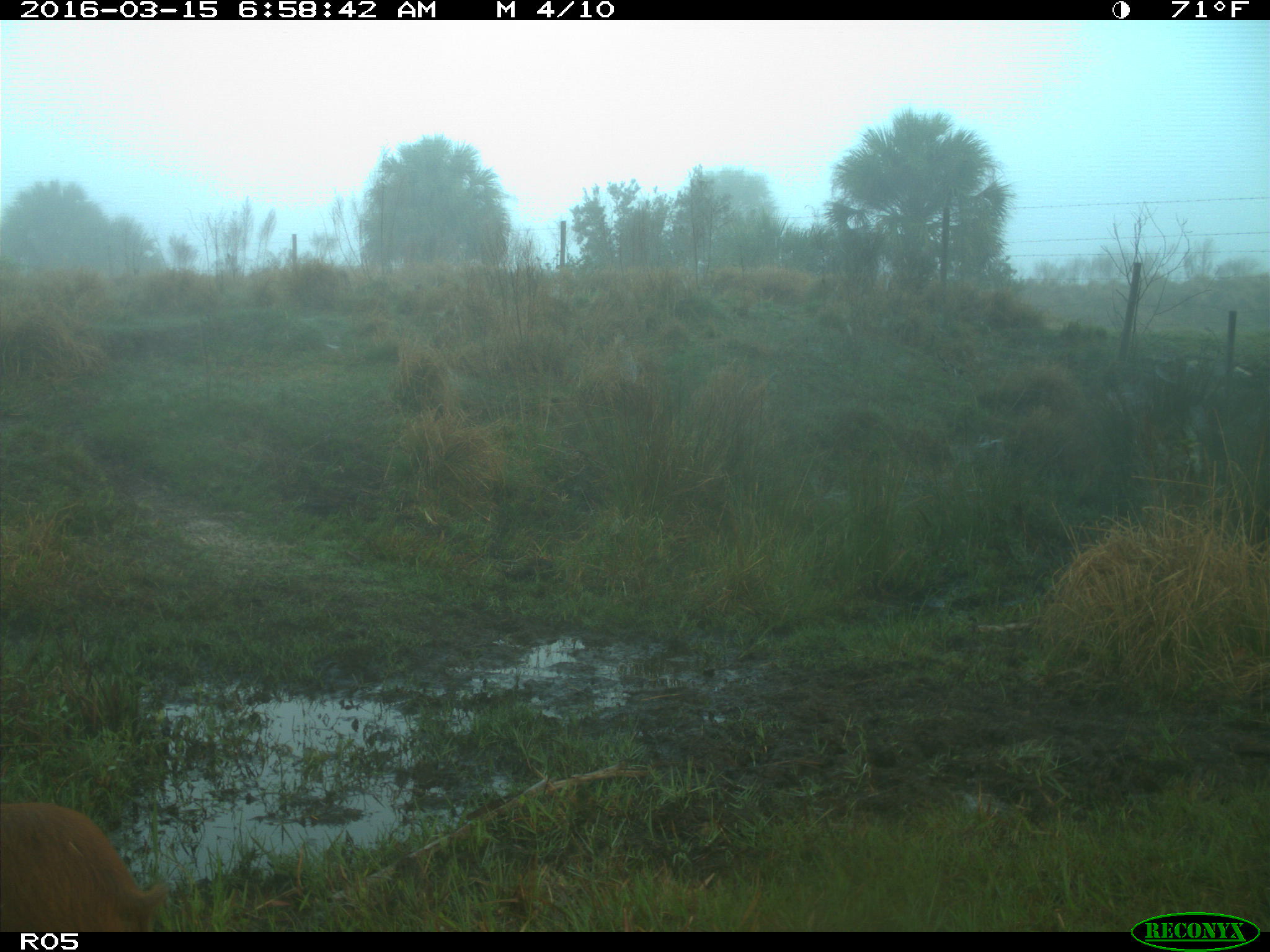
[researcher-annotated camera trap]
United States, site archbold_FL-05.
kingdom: Animalia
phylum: Chordata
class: Mammalia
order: Artiodactyla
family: Suidae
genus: Sus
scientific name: Sus scrofa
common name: wild boar